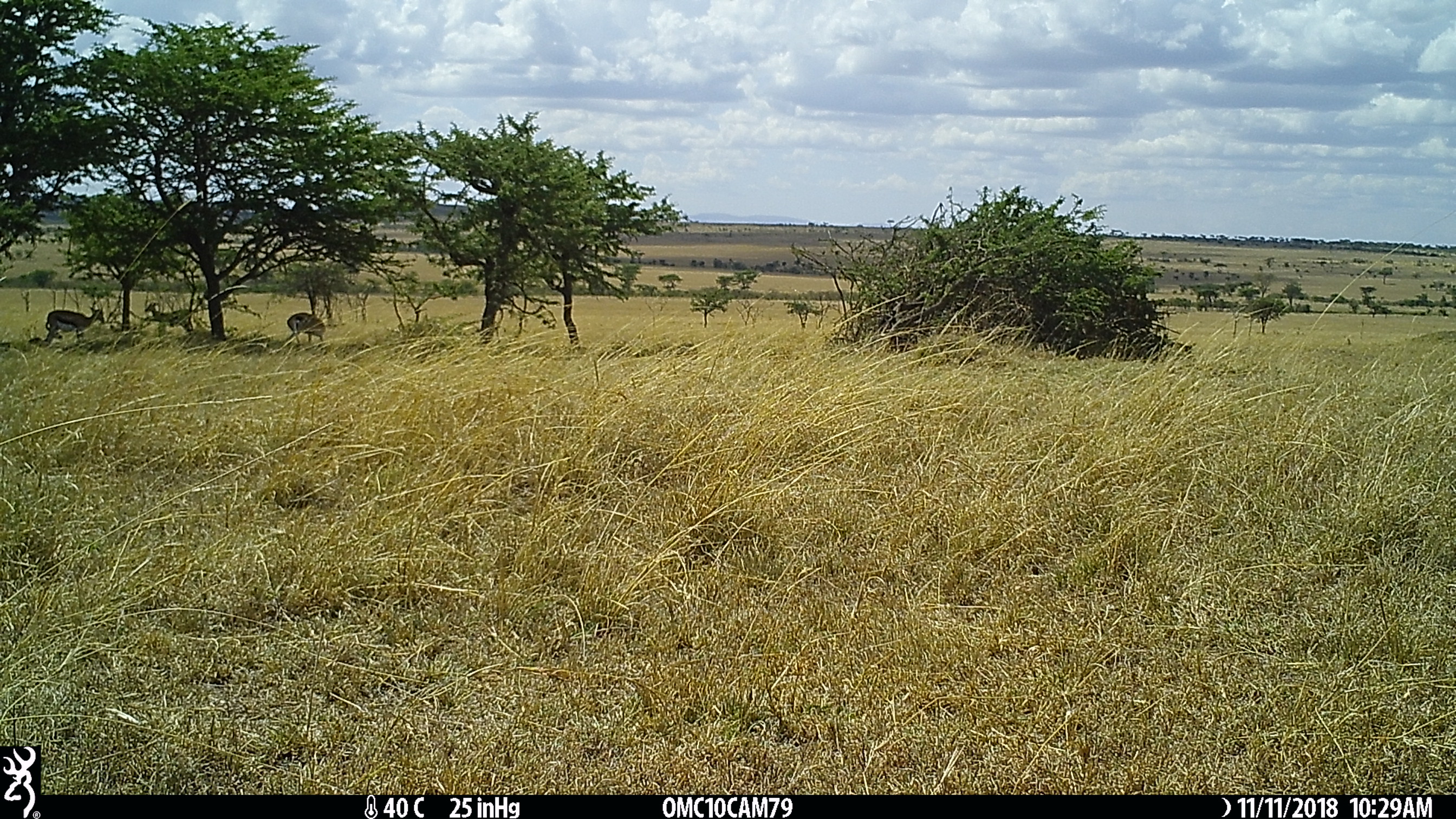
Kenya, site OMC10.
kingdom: Animalia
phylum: Chordata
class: Mammalia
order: Artiodactyla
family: Bovidae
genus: Eudorcas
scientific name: Eudorcas thomsonii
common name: thomon's gazelle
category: gazelle thomsons